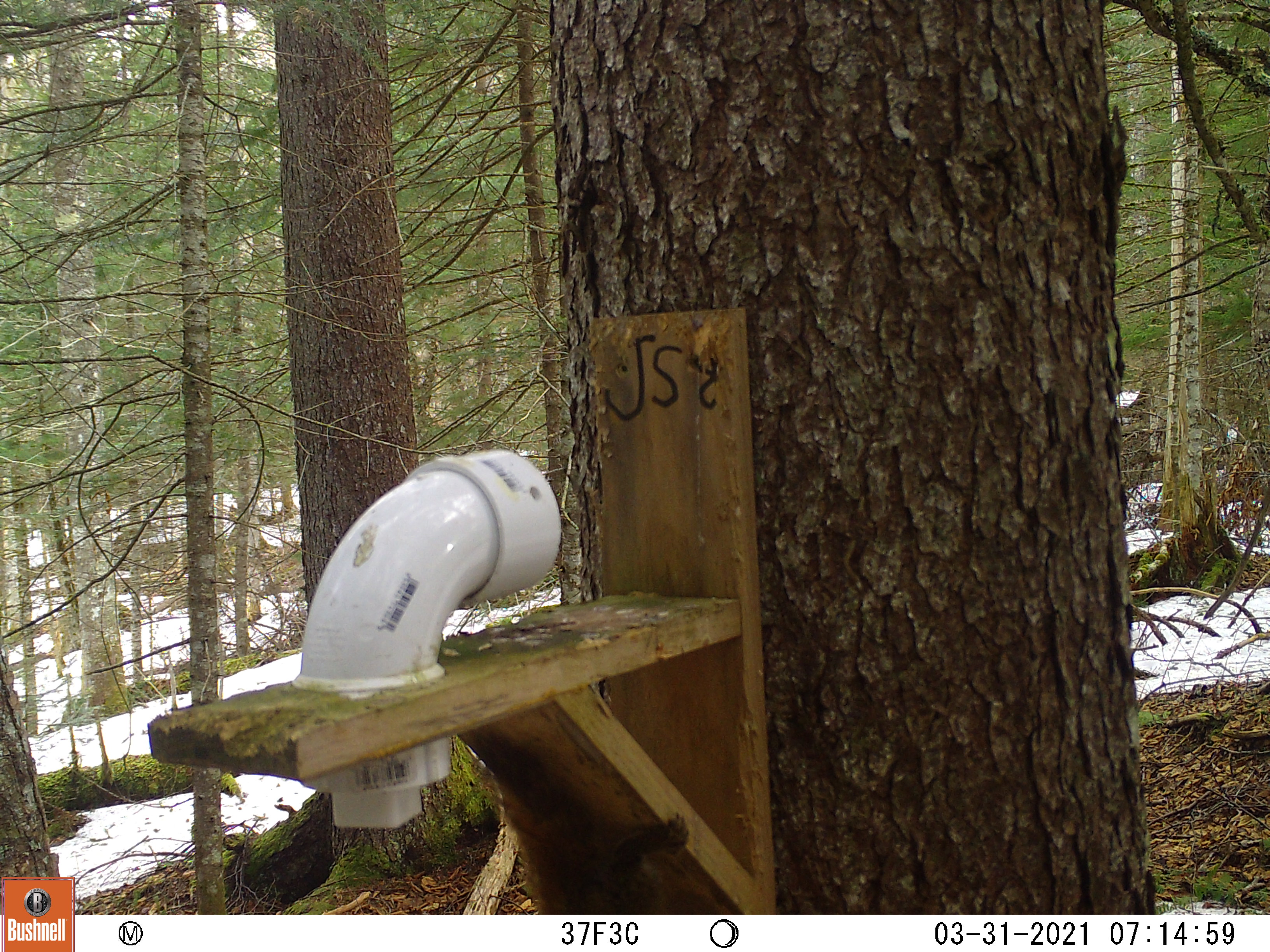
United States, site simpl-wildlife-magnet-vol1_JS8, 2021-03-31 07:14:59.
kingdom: Animalia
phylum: Chordata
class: Mammalia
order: Rodentia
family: Sciuridae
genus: Tamiasciurus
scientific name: Tamiasciurus hudsonicus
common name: red squirrel